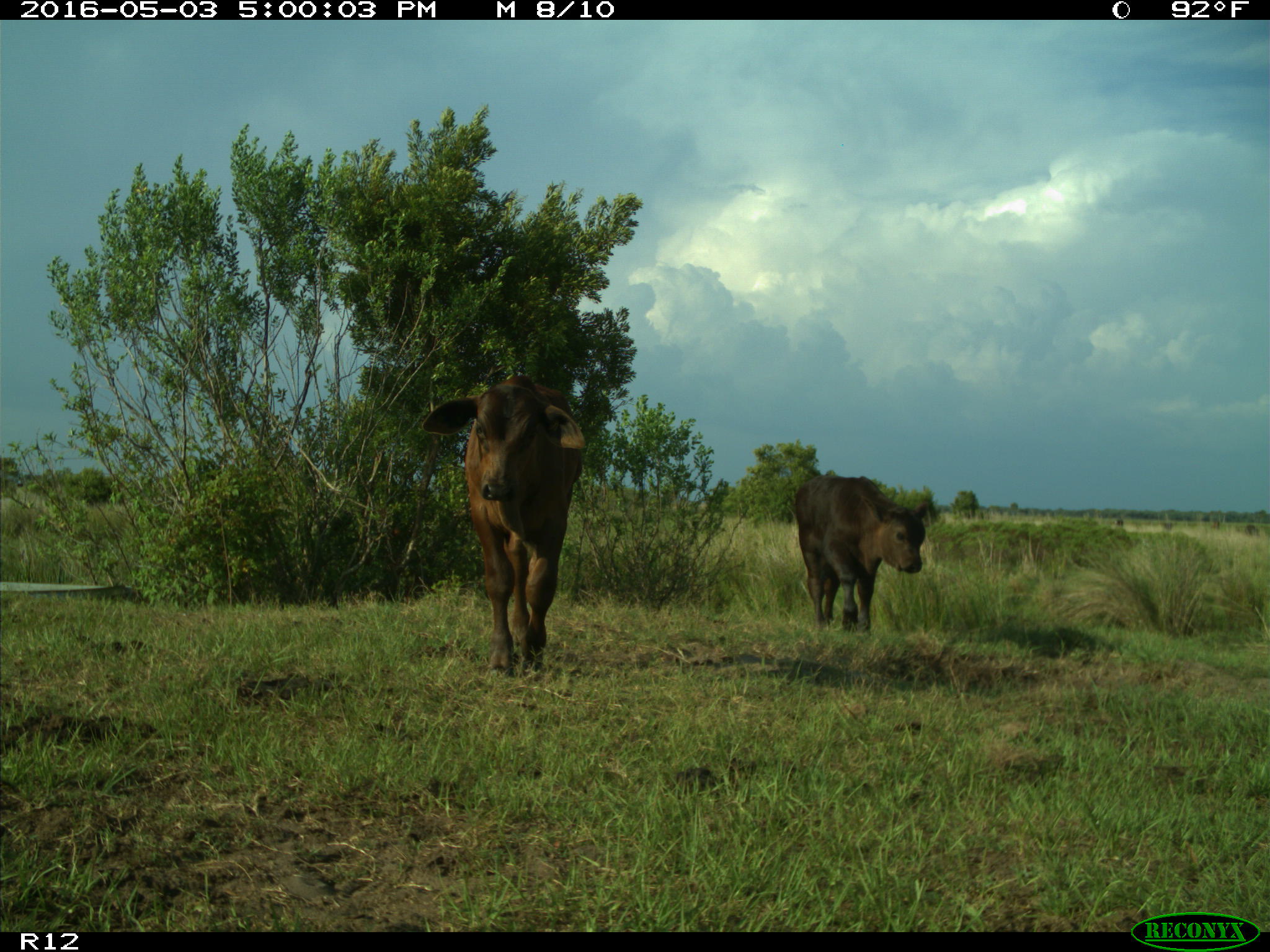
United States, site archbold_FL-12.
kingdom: Animalia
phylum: Chordata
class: Mammalia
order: Artiodactyla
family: Bovidae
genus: Bos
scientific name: Bos taurus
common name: domestic cow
Bos taurus (domestic cow).